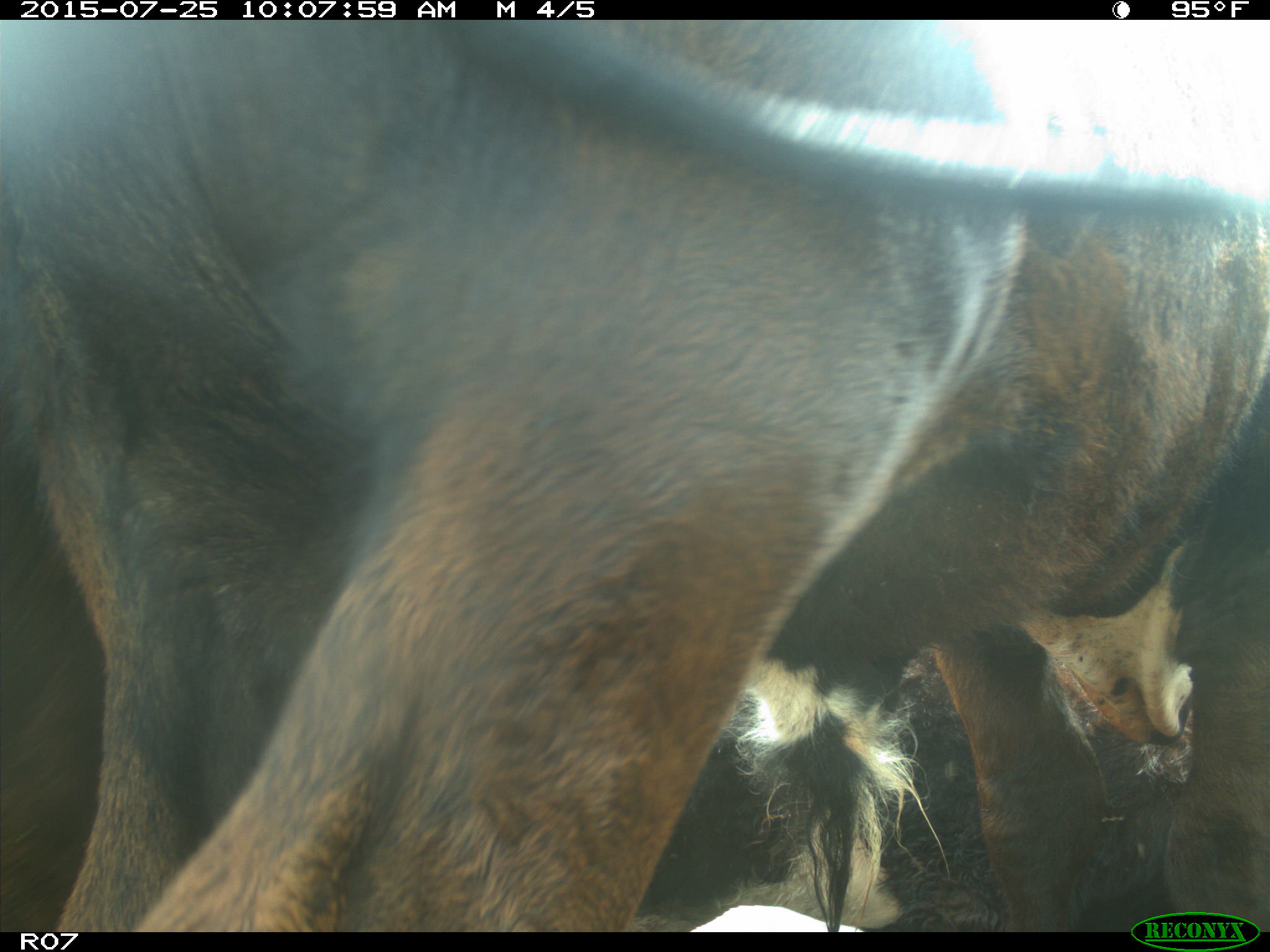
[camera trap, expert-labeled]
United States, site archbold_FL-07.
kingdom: Animalia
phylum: Chordata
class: Mammalia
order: Artiodactyla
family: Bovidae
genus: Bos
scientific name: Bos taurus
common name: domestic cow